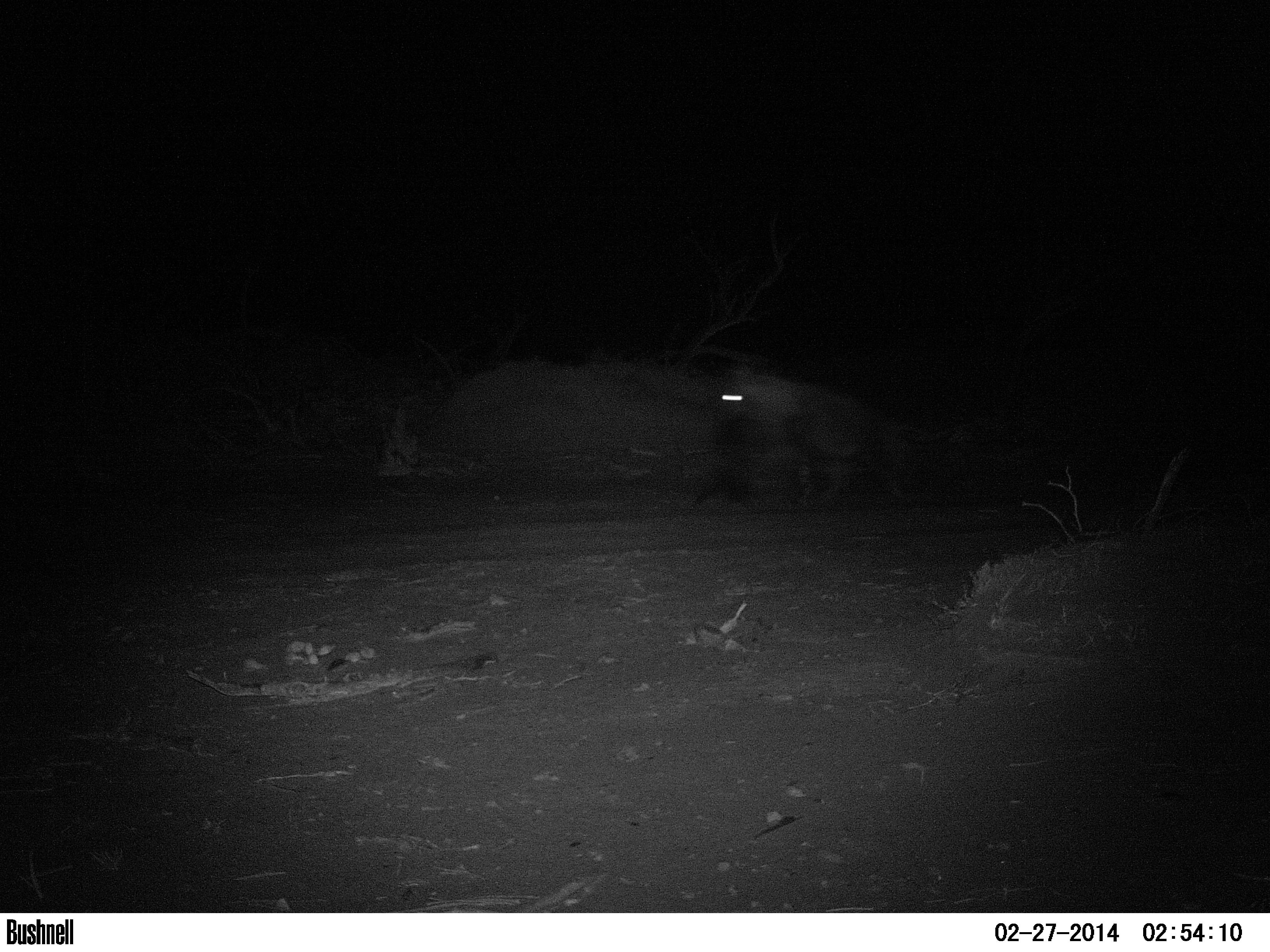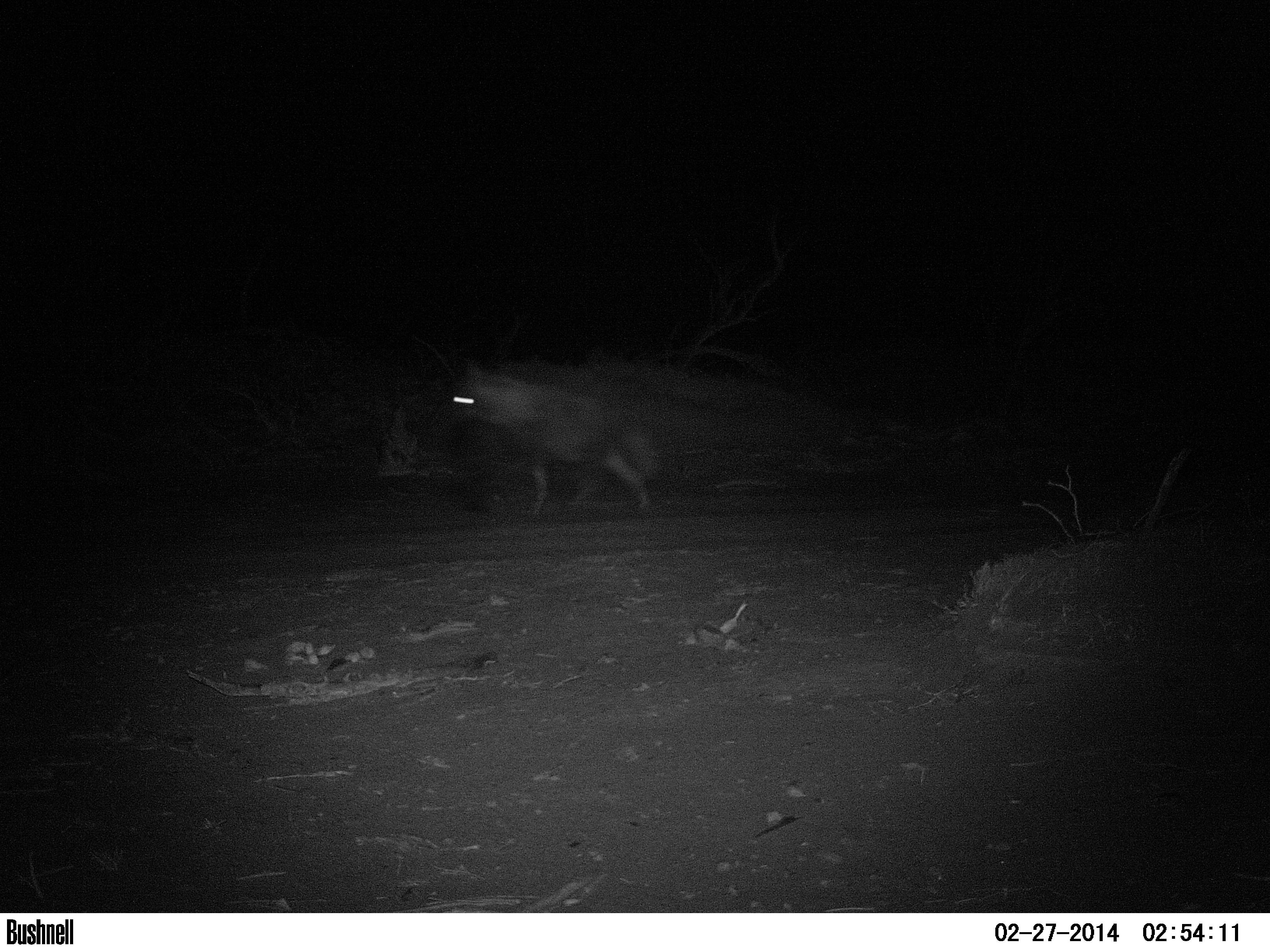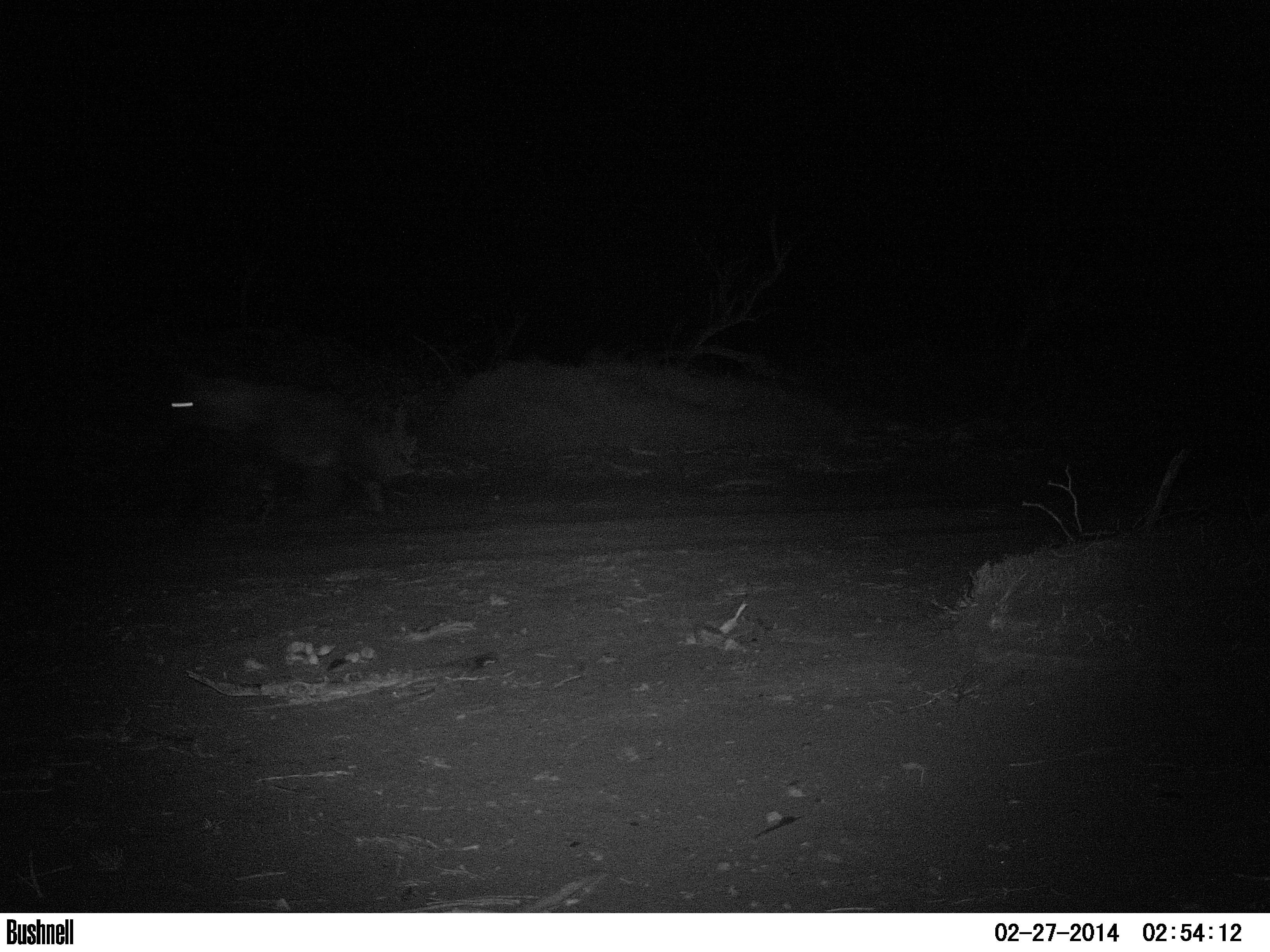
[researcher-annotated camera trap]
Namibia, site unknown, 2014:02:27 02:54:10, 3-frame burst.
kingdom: Animalia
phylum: Chordata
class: Mammalia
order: Carnivora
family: Hyaenidae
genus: Parahyaena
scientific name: Parahyaena brunnea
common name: brown hyena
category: hyaena brunnea